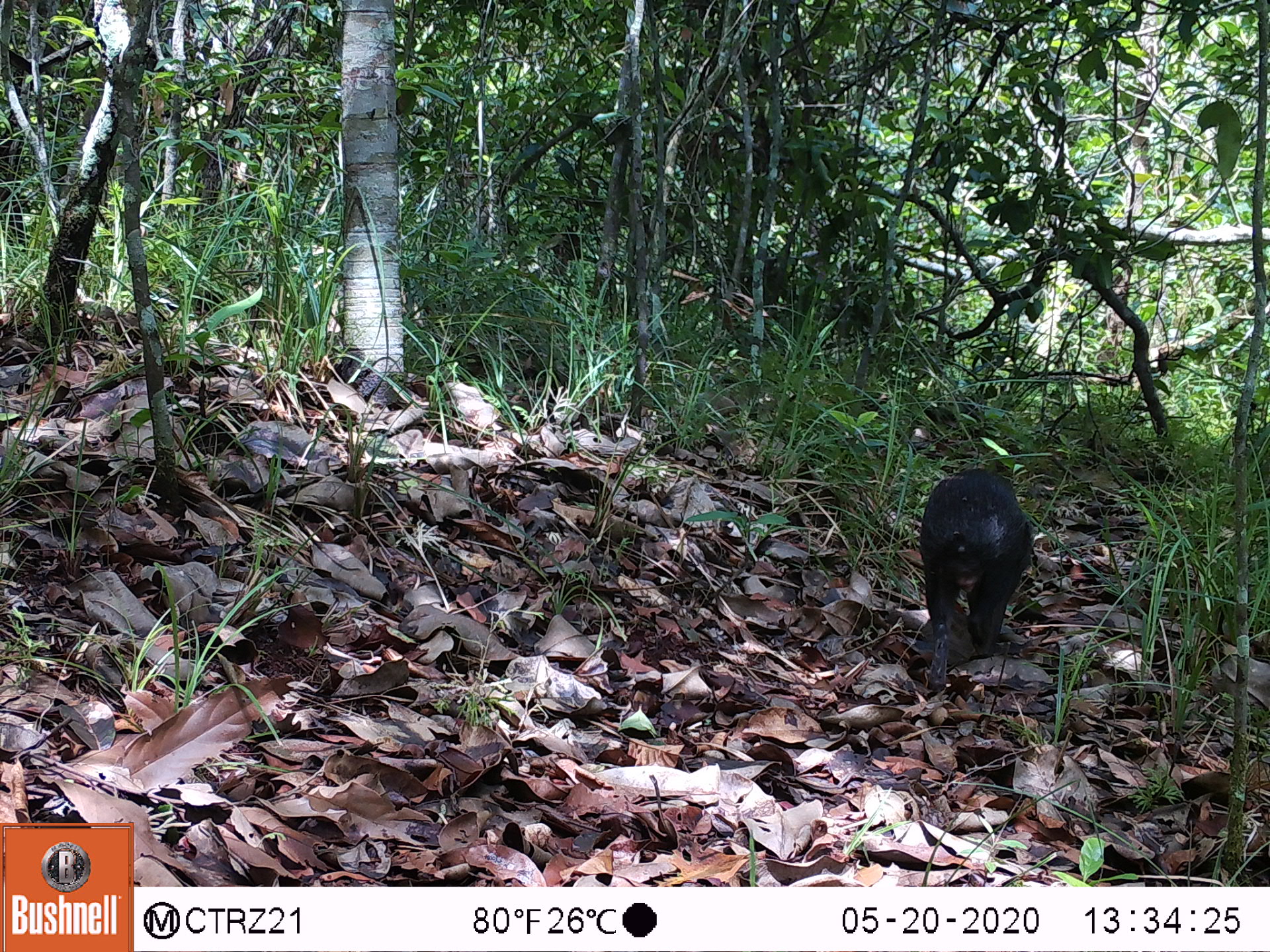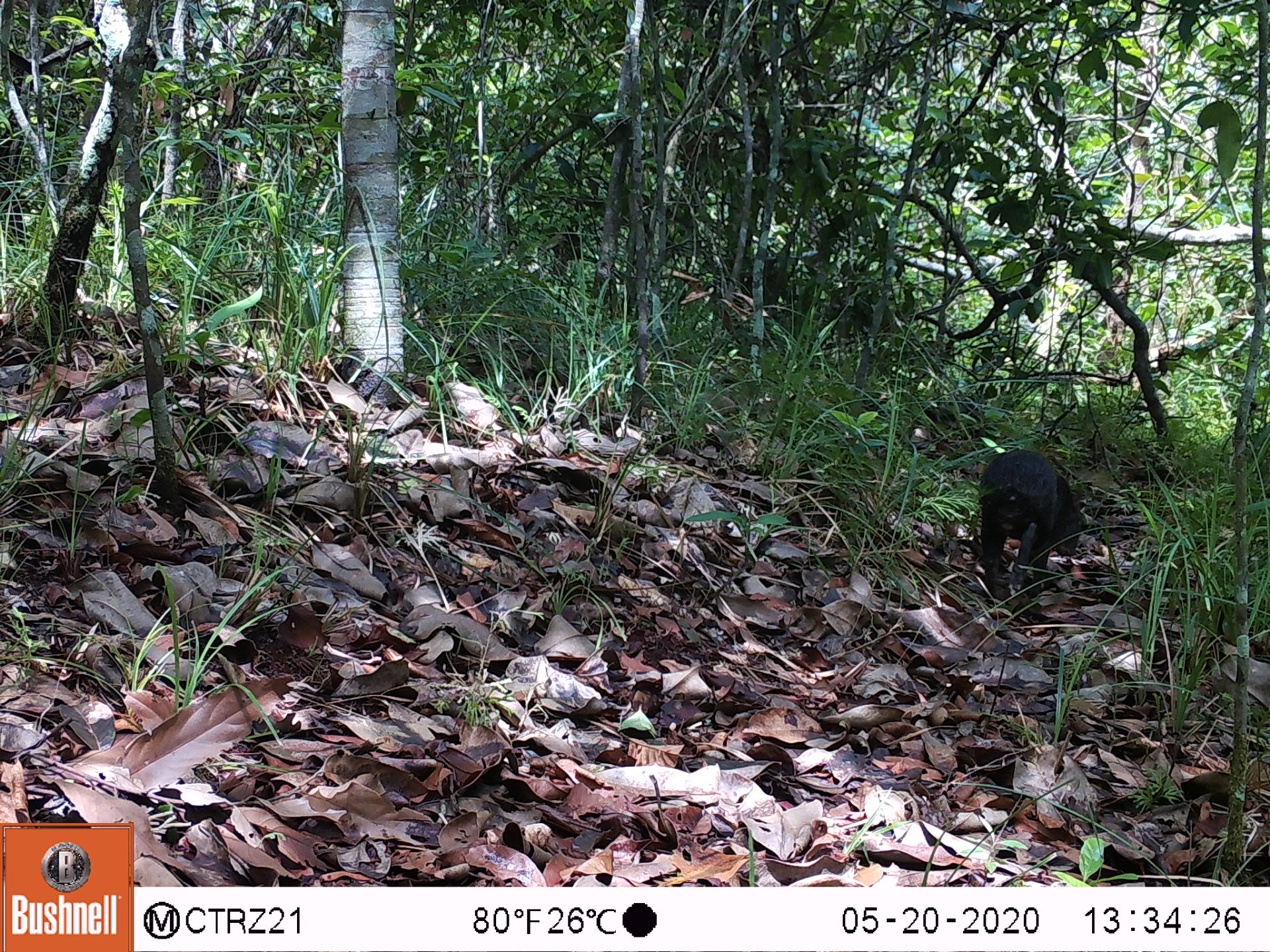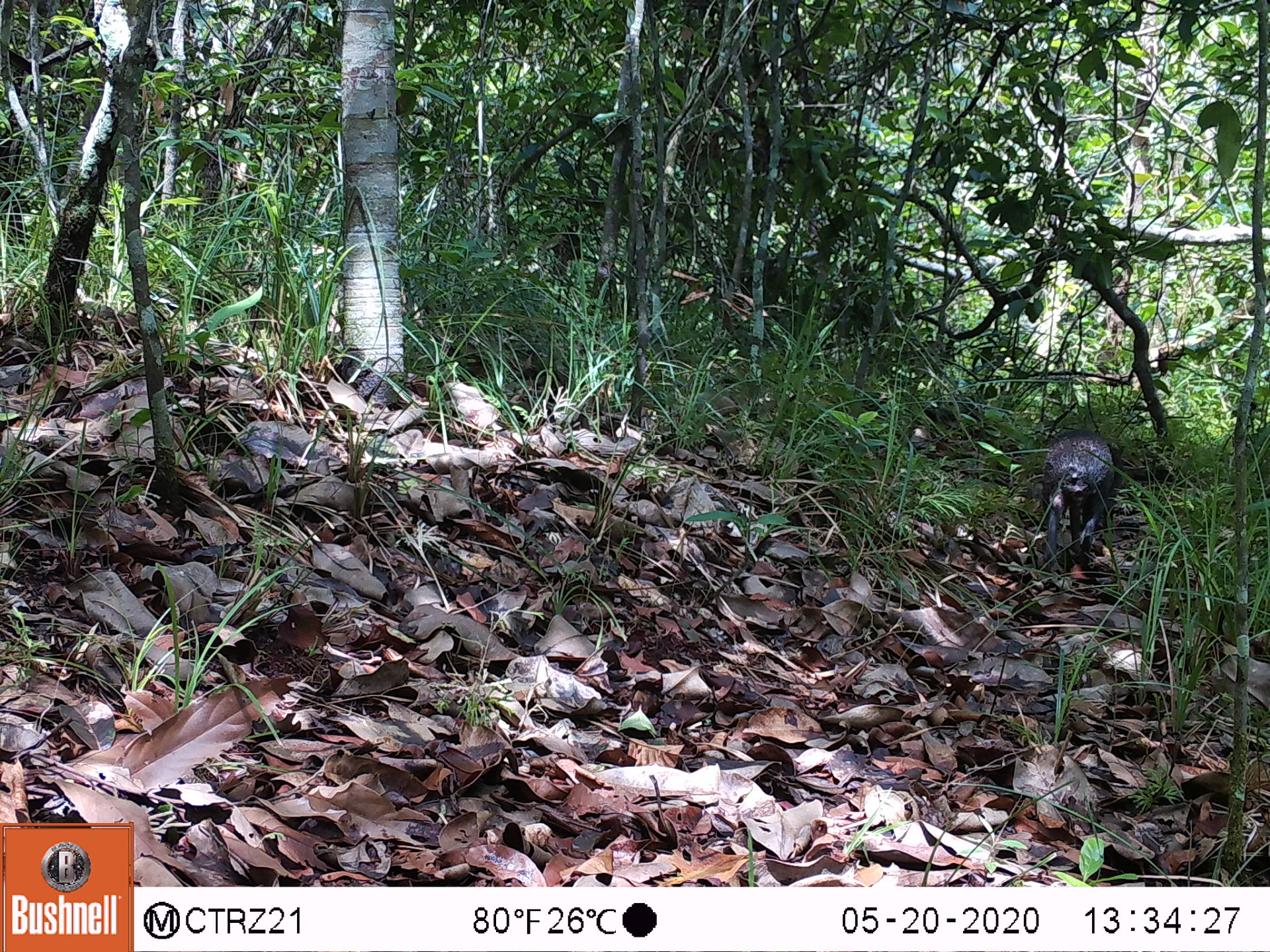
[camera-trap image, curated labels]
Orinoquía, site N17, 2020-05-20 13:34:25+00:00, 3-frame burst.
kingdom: Animalia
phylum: Chordata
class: Mammalia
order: Rodentia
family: Dasyproctidae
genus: Dasyprocta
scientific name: Dasyprocta fuliginosa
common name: black agouti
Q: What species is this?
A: Black agouti (Dasyprocta fuliginosa).